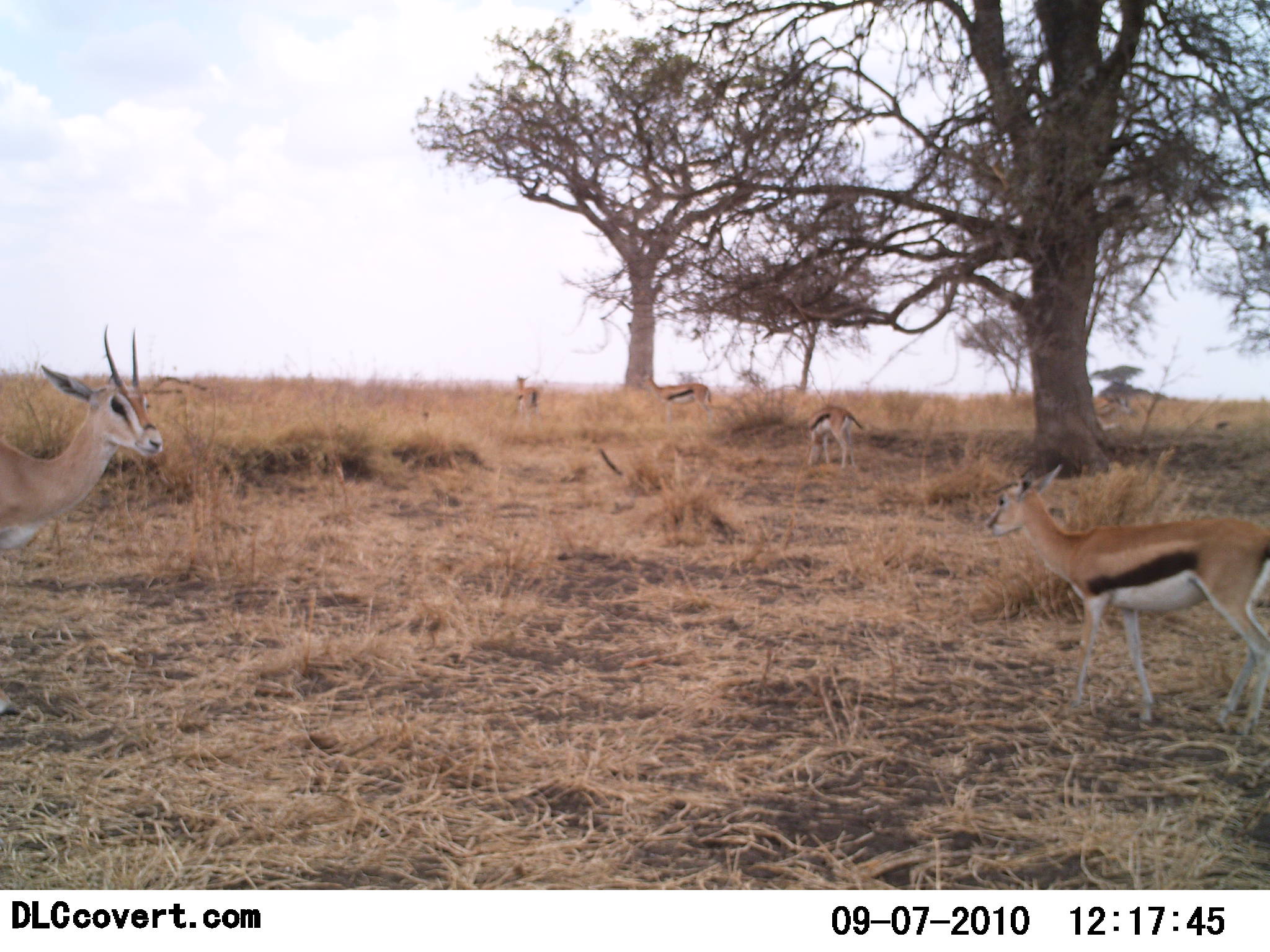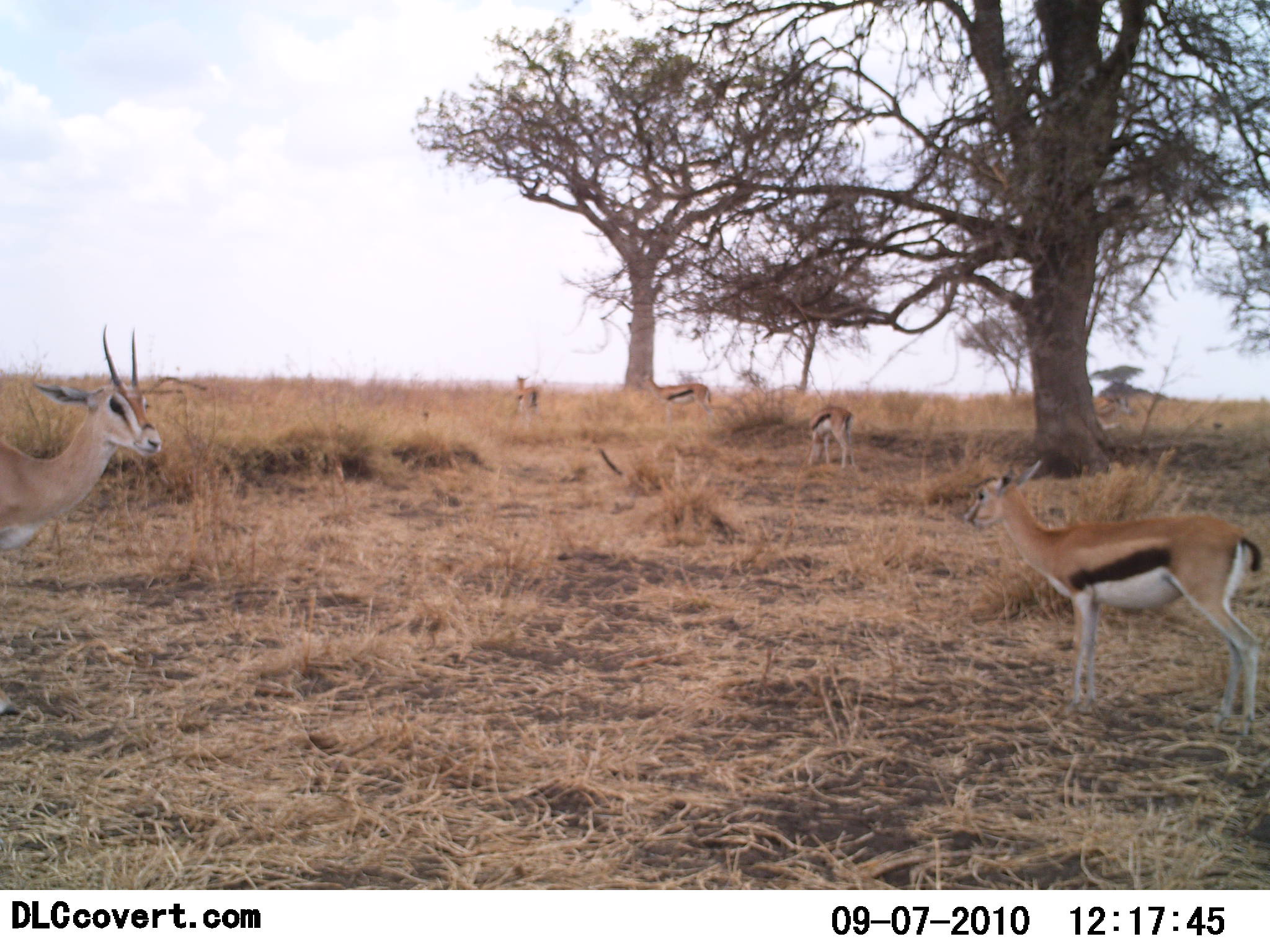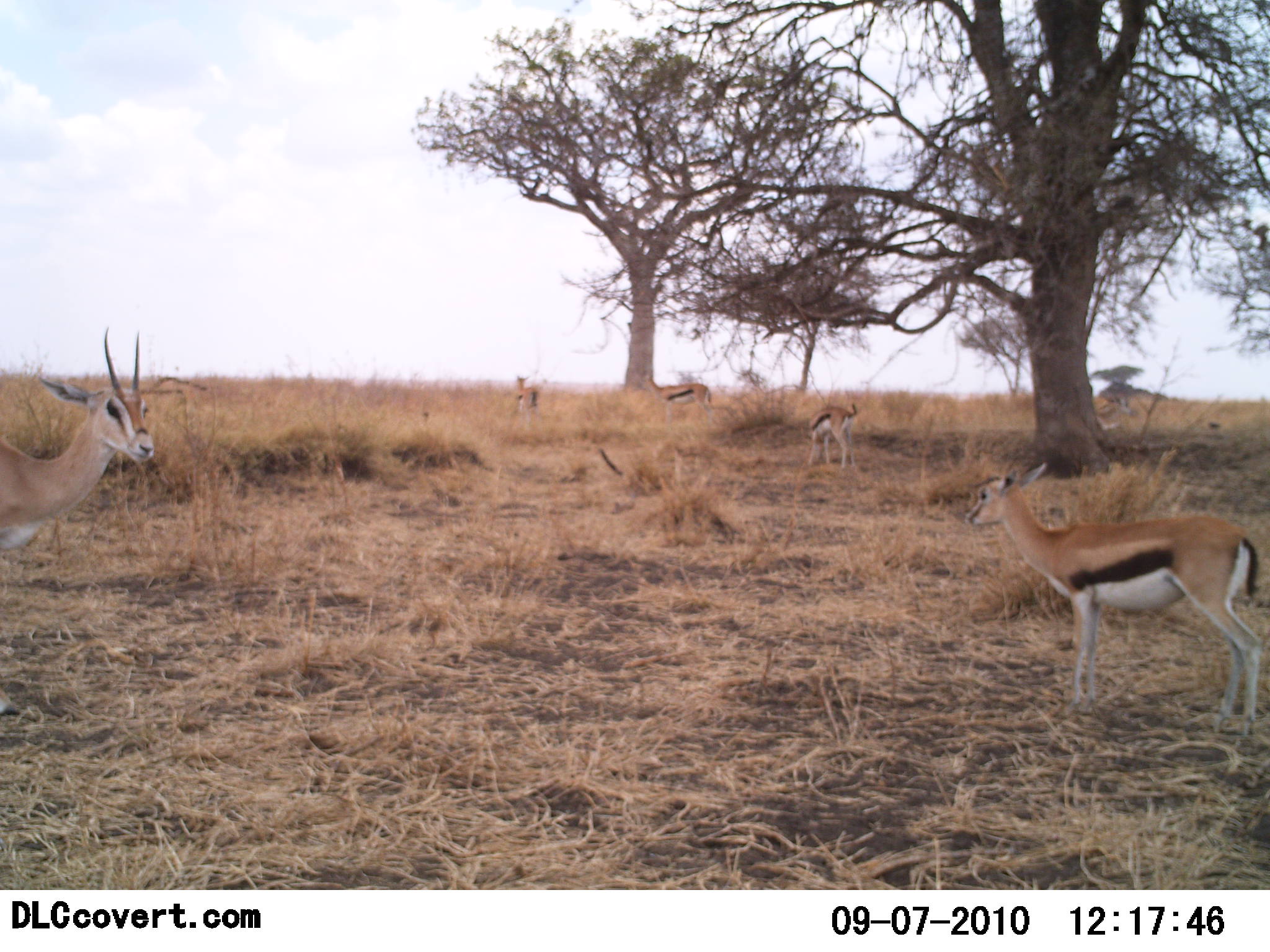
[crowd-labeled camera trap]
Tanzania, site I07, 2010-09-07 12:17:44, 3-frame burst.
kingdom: Animalia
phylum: Chordata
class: Mammalia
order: Artiodactyla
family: Bovidae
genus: Eudorcas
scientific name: Eudorcas thomsonii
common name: thomson's gazelle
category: gazellethomsons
Gazellethomsons (thomson's gazelle) (Eudorcas thomsonii), count 5. Behavior (volunteer vote fractions): standing 95%, resting 0%, moving 21%, interacting 0%. Young present (vote fraction): 11%. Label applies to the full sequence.